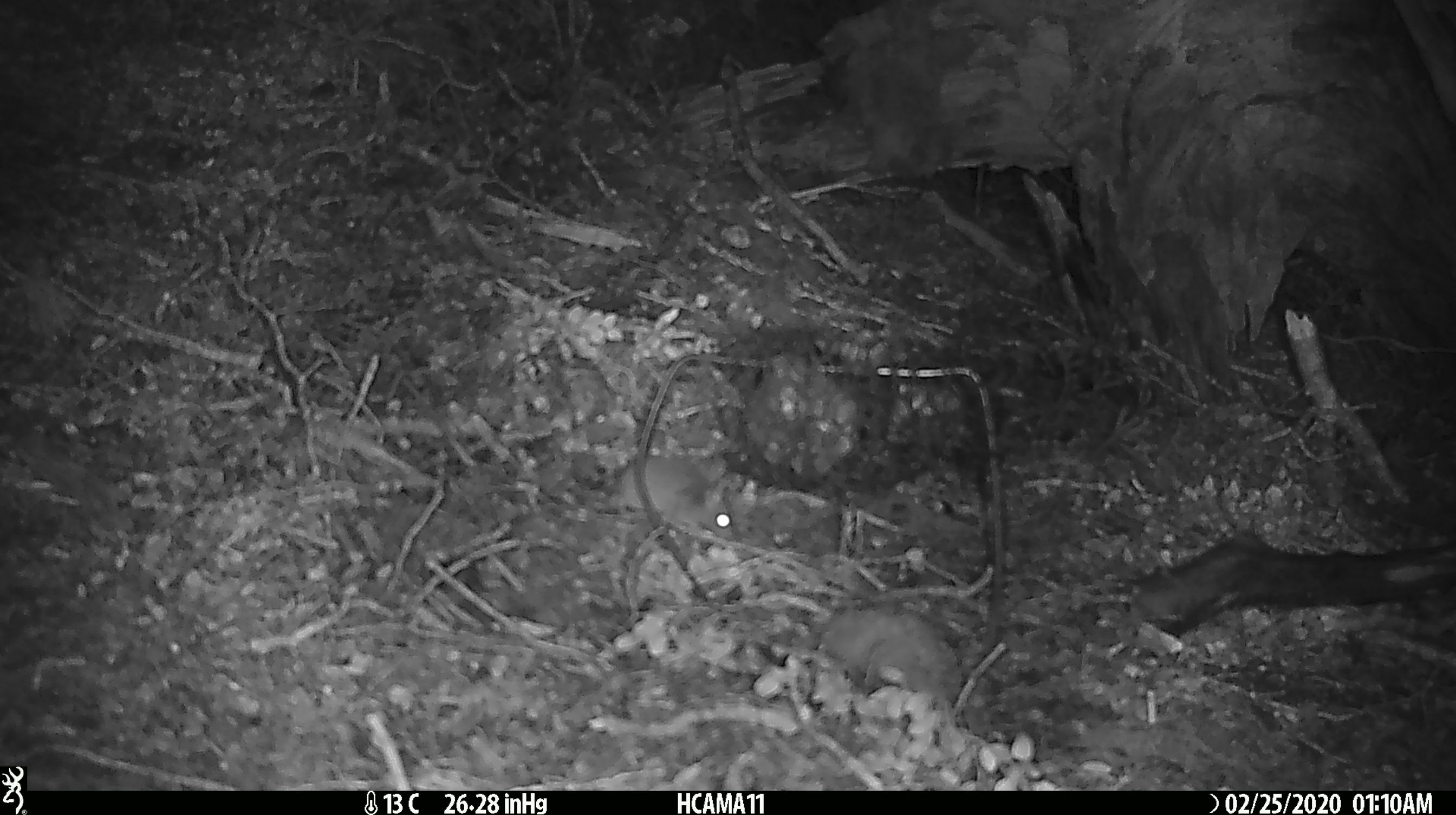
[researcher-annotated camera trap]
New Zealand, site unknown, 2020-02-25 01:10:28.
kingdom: Animalia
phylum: Chordata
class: Mammalia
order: Rodentia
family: Muridae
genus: Mus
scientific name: Mus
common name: mouse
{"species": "mouse (Mus)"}